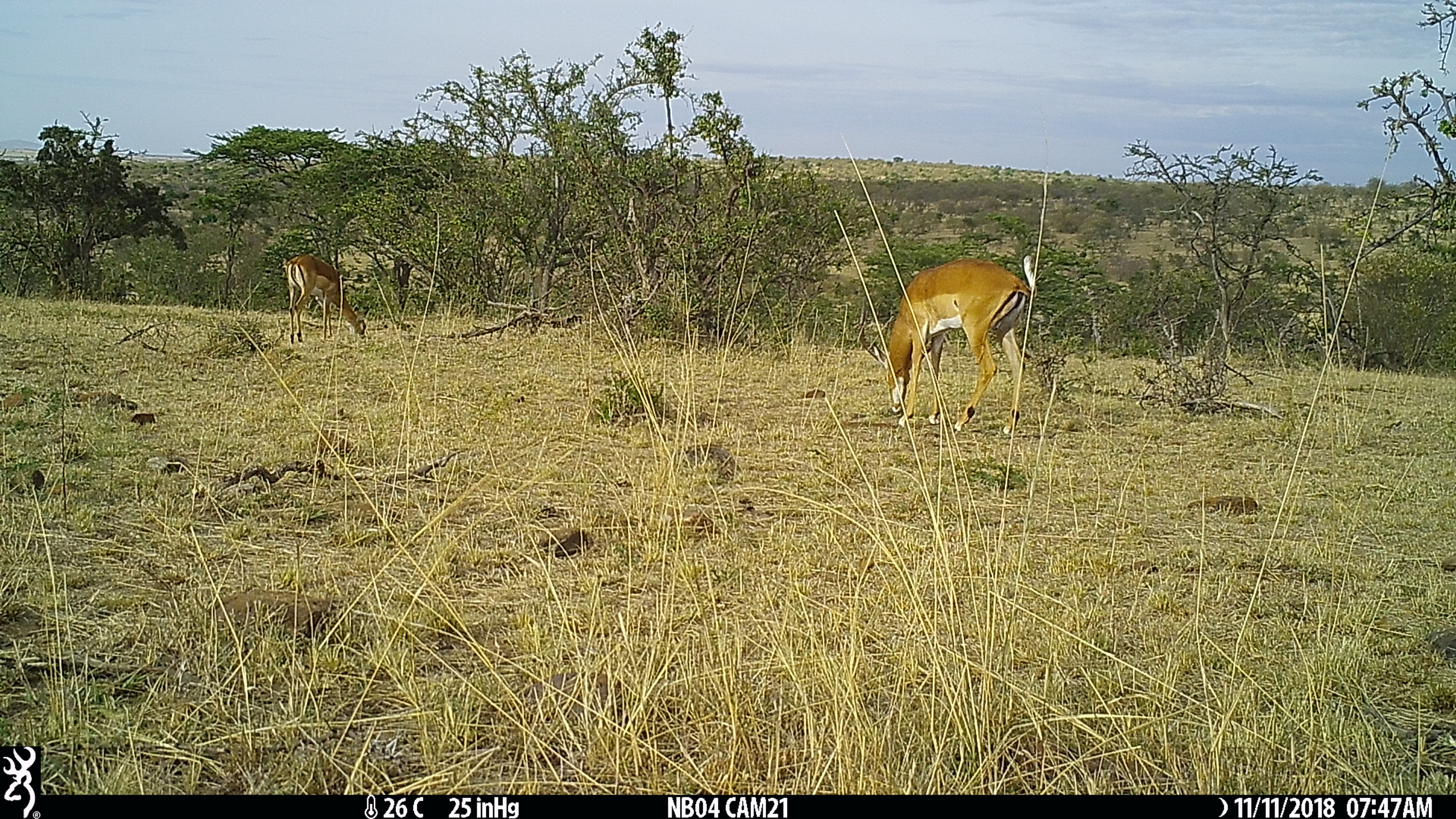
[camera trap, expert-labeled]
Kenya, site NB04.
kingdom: Animalia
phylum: Chordata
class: Mammalia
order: Artiodactyla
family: Bovidae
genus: Aepyceros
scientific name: Aepyceros melampus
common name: impala